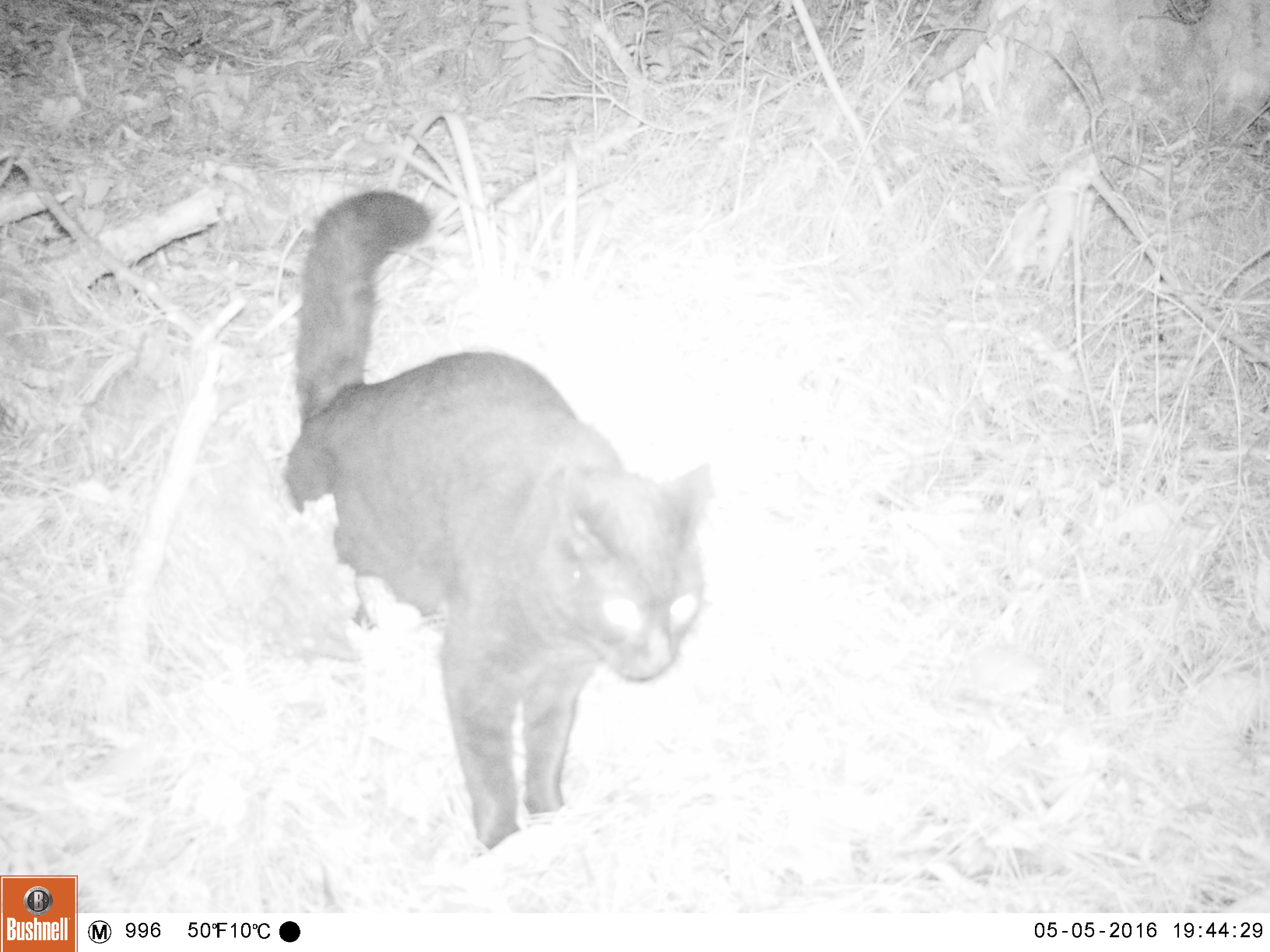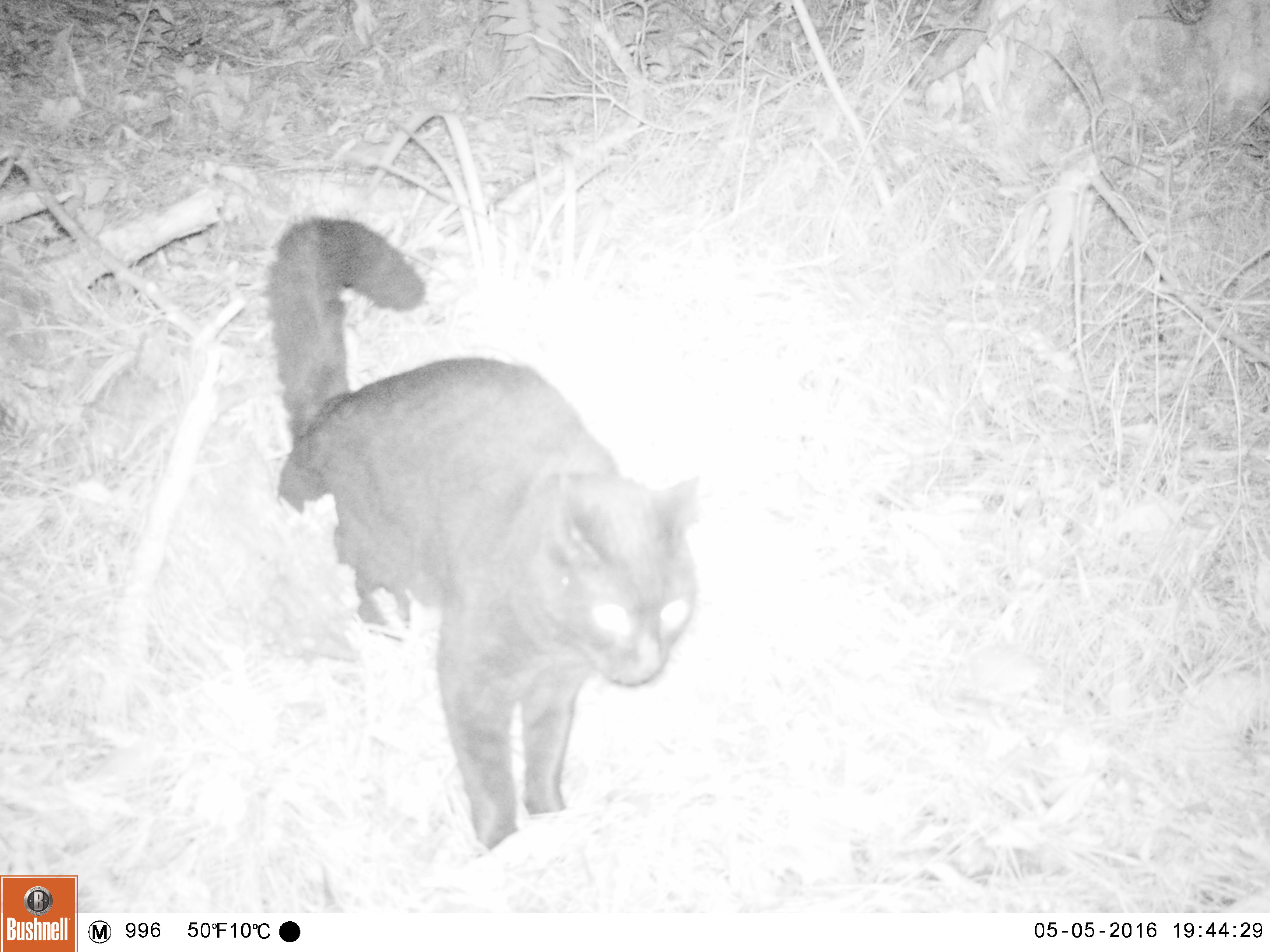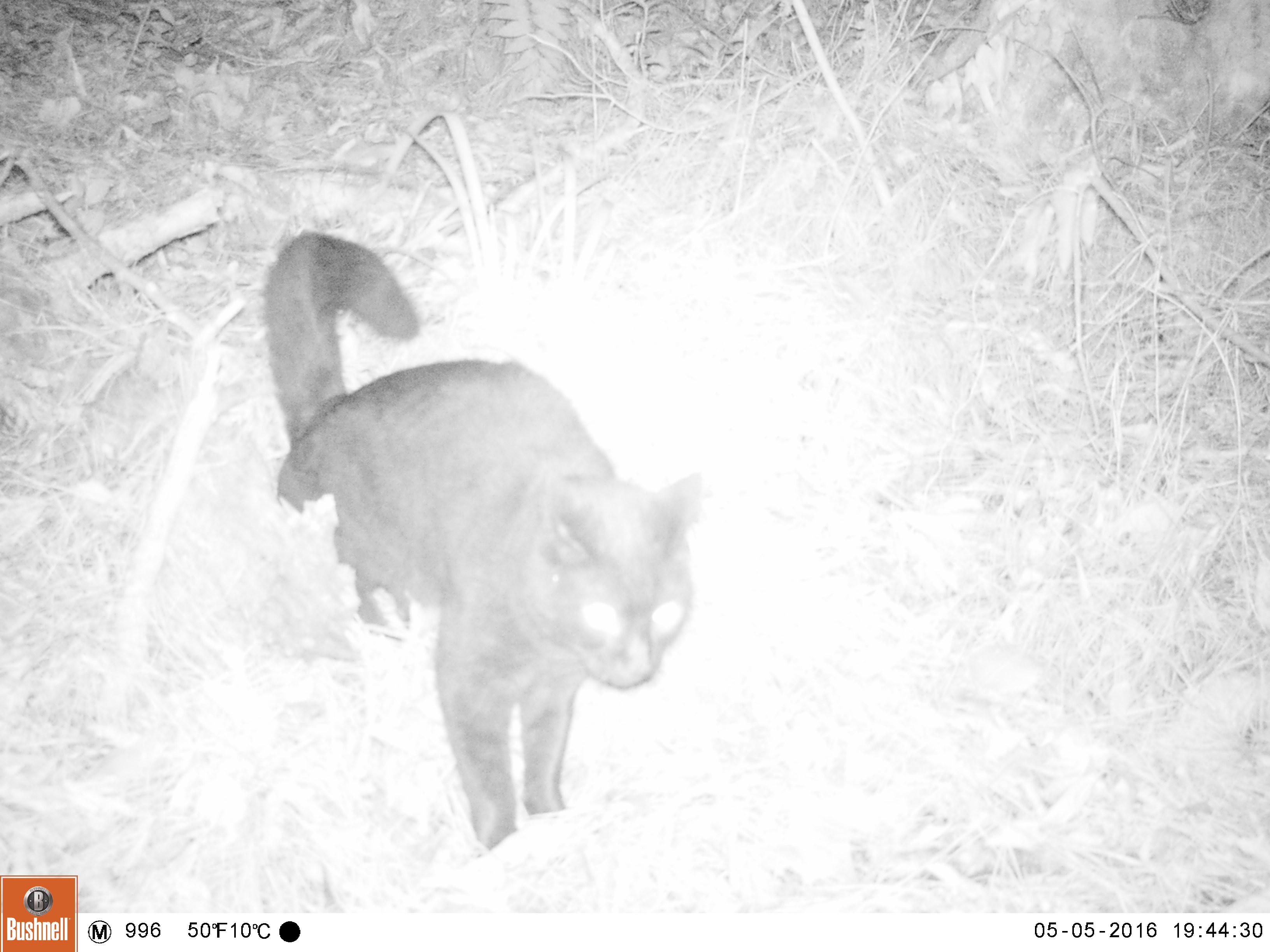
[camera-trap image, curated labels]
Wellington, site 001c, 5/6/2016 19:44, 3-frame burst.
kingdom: Animalia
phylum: Chordata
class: Mammalia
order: Carnivora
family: Felidae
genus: Felis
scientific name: Felis catus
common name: cat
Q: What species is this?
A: Cat (Felis catus).